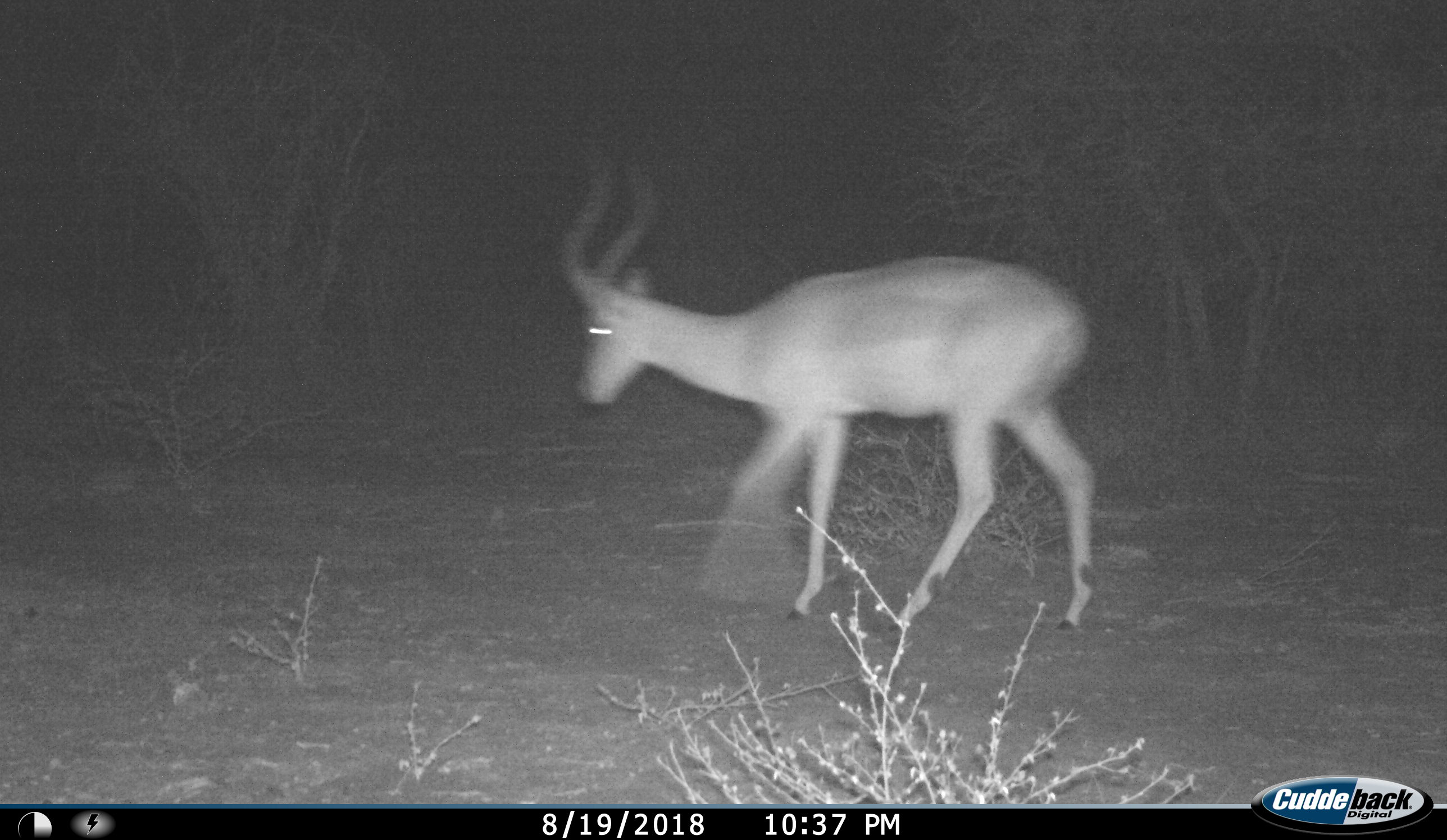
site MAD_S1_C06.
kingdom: Animalia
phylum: Chordata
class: Mammalia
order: Artiodactyla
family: Bovidae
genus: Aepyceros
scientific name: Aepyceros melampus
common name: impala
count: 1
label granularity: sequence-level